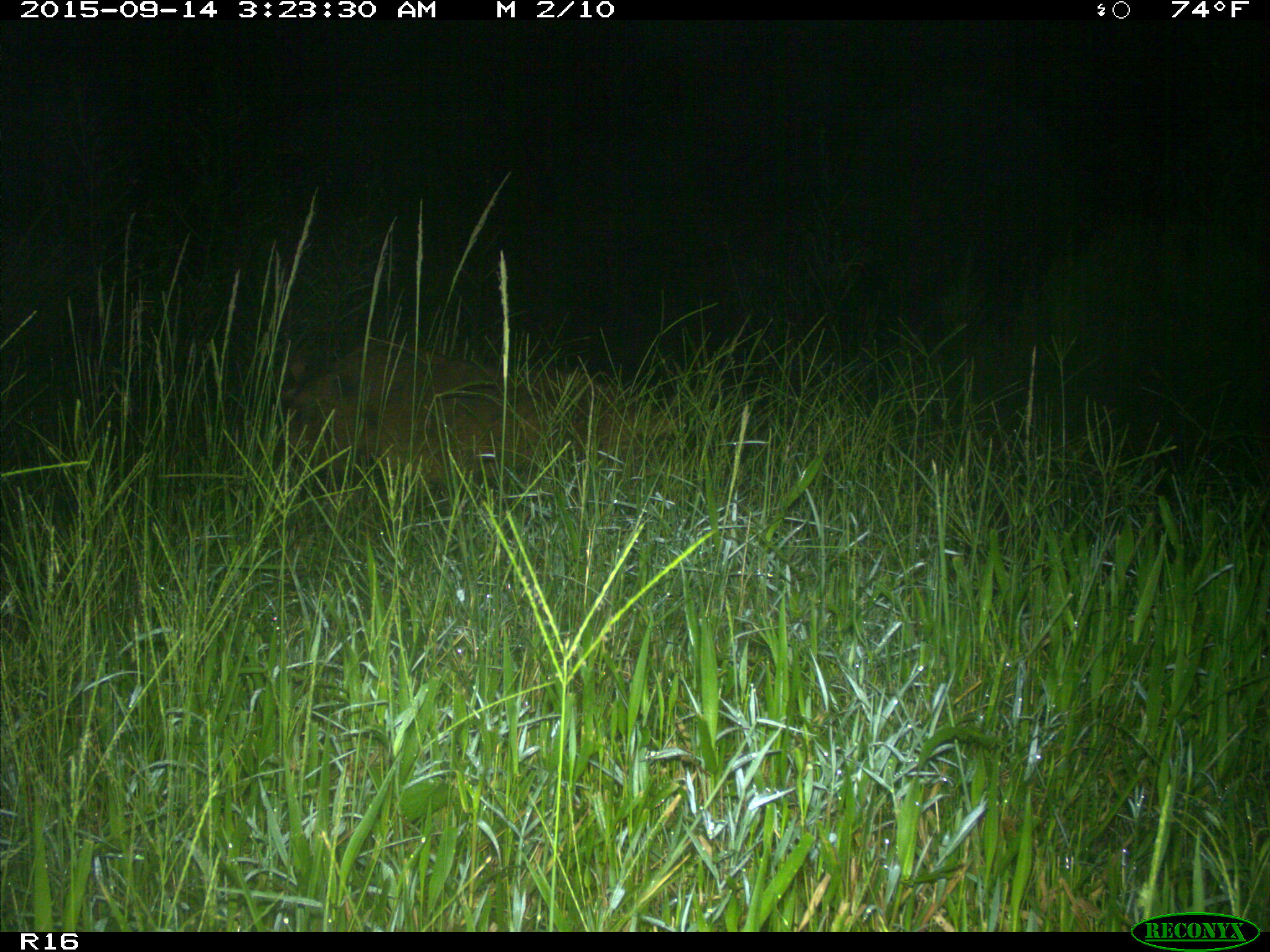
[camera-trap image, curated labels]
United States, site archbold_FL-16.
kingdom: Animalia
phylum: Chordata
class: Mammalia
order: Artiodactyla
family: Suidae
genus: Sus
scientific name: Sus scrofa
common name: wild boar